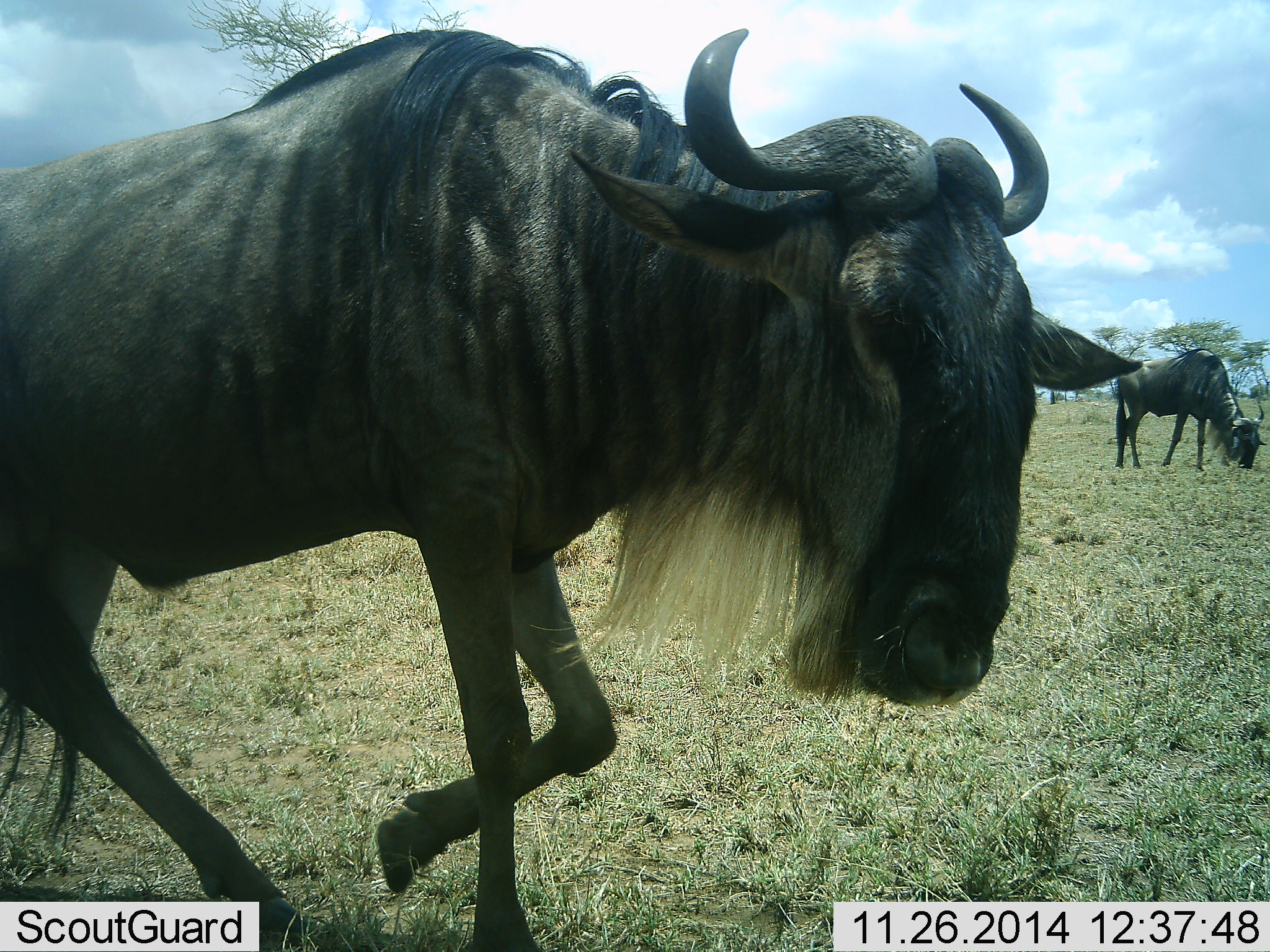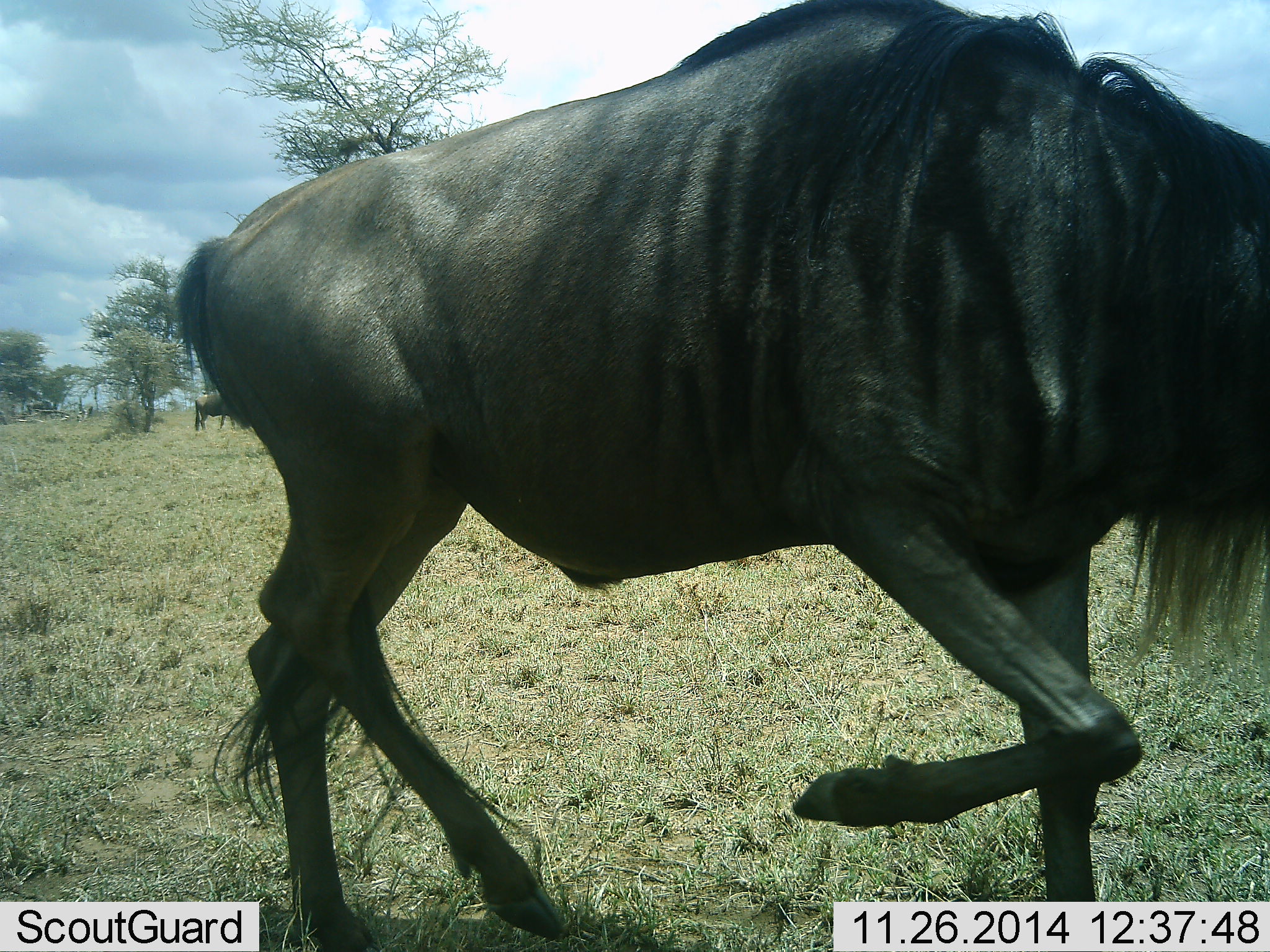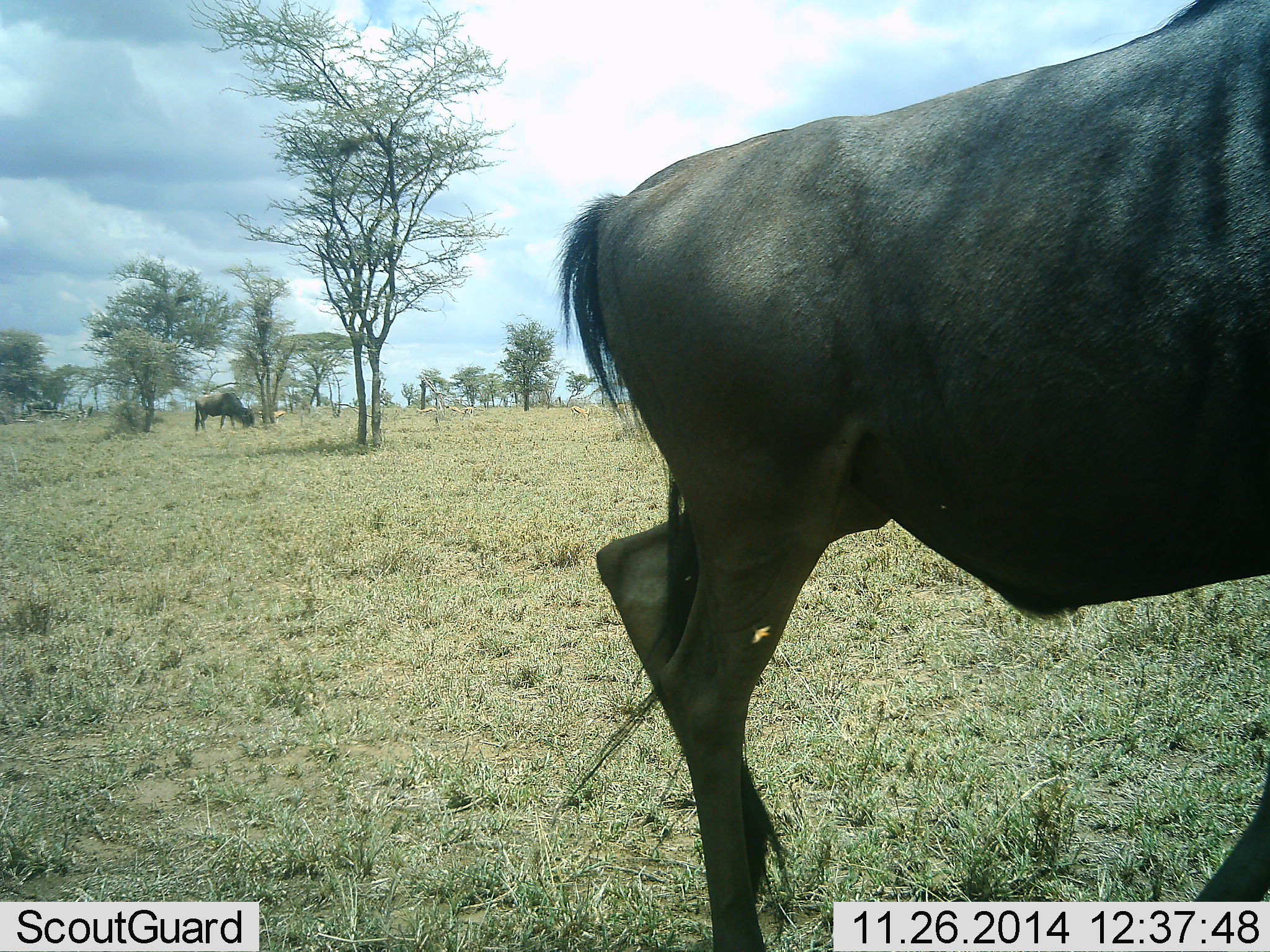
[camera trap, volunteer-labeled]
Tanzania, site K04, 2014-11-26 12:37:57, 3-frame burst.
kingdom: Animalia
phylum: Chordata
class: Mammalia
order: Artiodactyla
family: Bovidae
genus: Connochaetes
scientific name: Connochaetes taurinus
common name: blue wildebeest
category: wildebeest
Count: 3.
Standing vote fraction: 18%.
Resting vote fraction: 0%.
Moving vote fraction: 91%.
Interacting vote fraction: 0%.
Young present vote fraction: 0%.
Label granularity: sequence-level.